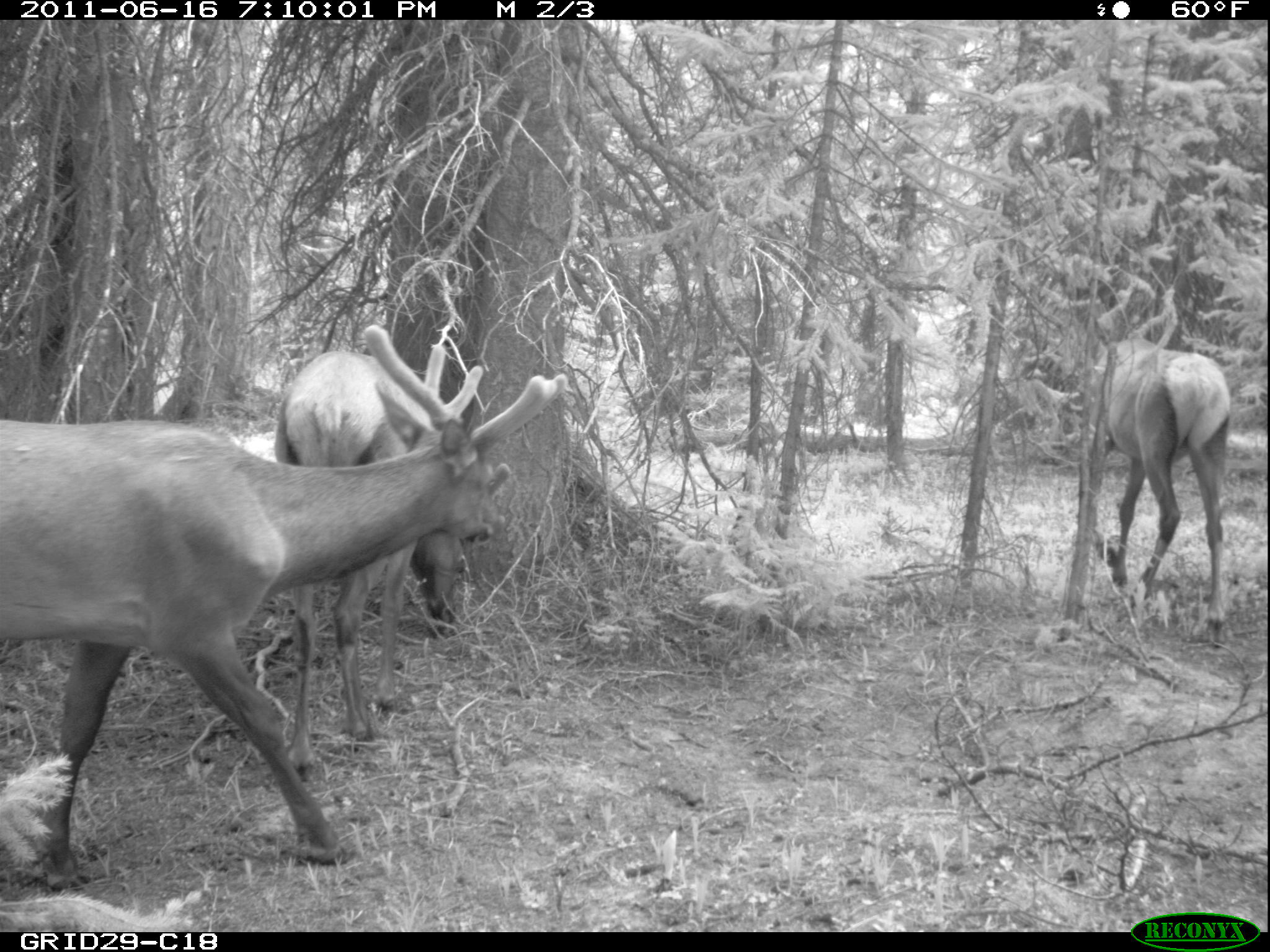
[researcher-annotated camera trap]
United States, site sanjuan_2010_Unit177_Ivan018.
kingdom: Animalia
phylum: Chordata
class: Mammalia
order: Artiodactyla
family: Cervidae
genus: Cervus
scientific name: Cervus elaphus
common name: red deer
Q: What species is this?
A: Cervus elaphus (red deer).